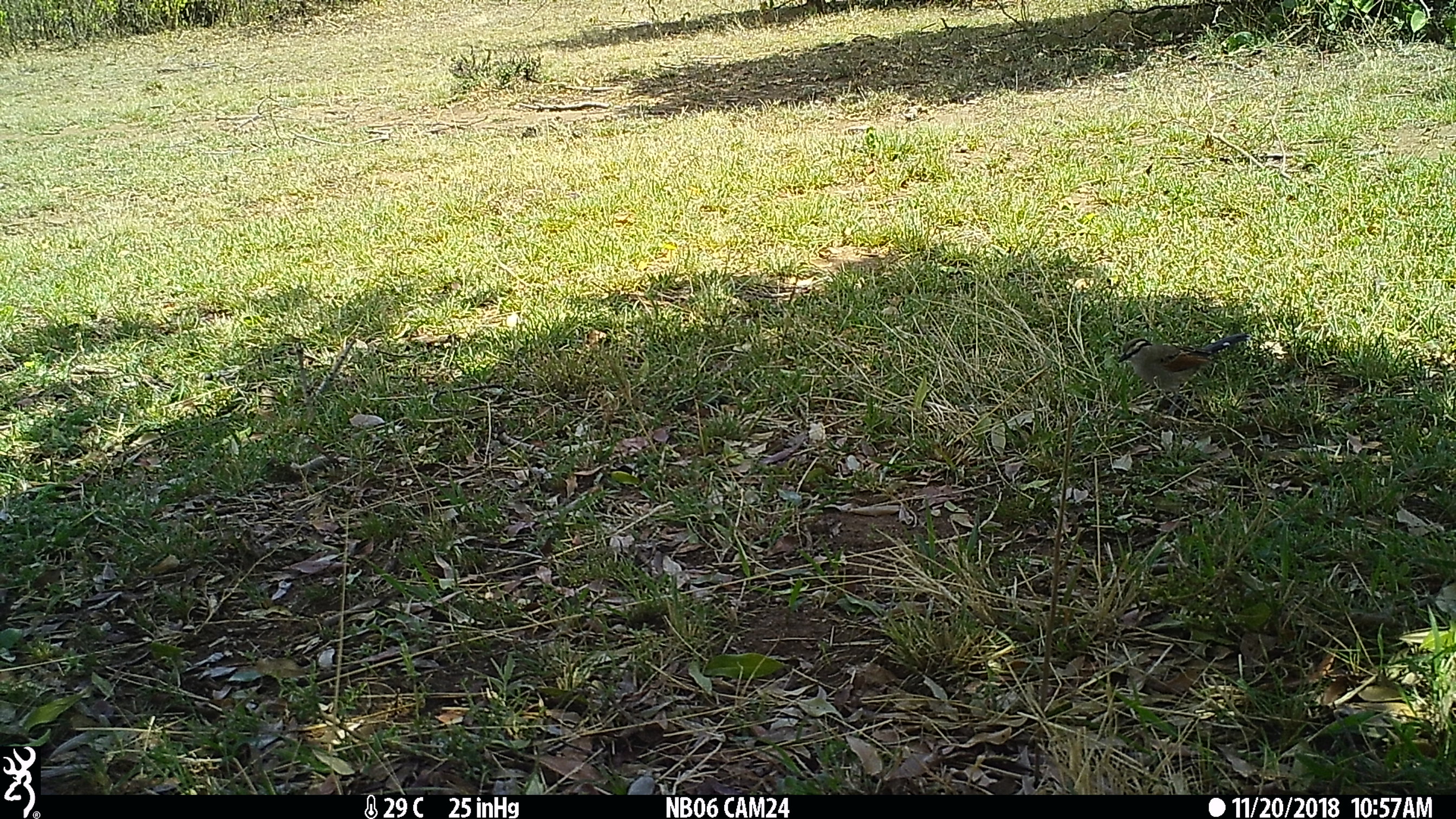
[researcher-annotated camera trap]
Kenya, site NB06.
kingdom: Animalia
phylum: Chordata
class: Aves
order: Passeriformes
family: Malaconotidae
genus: Tchagra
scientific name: Tchagra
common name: typical tchagras